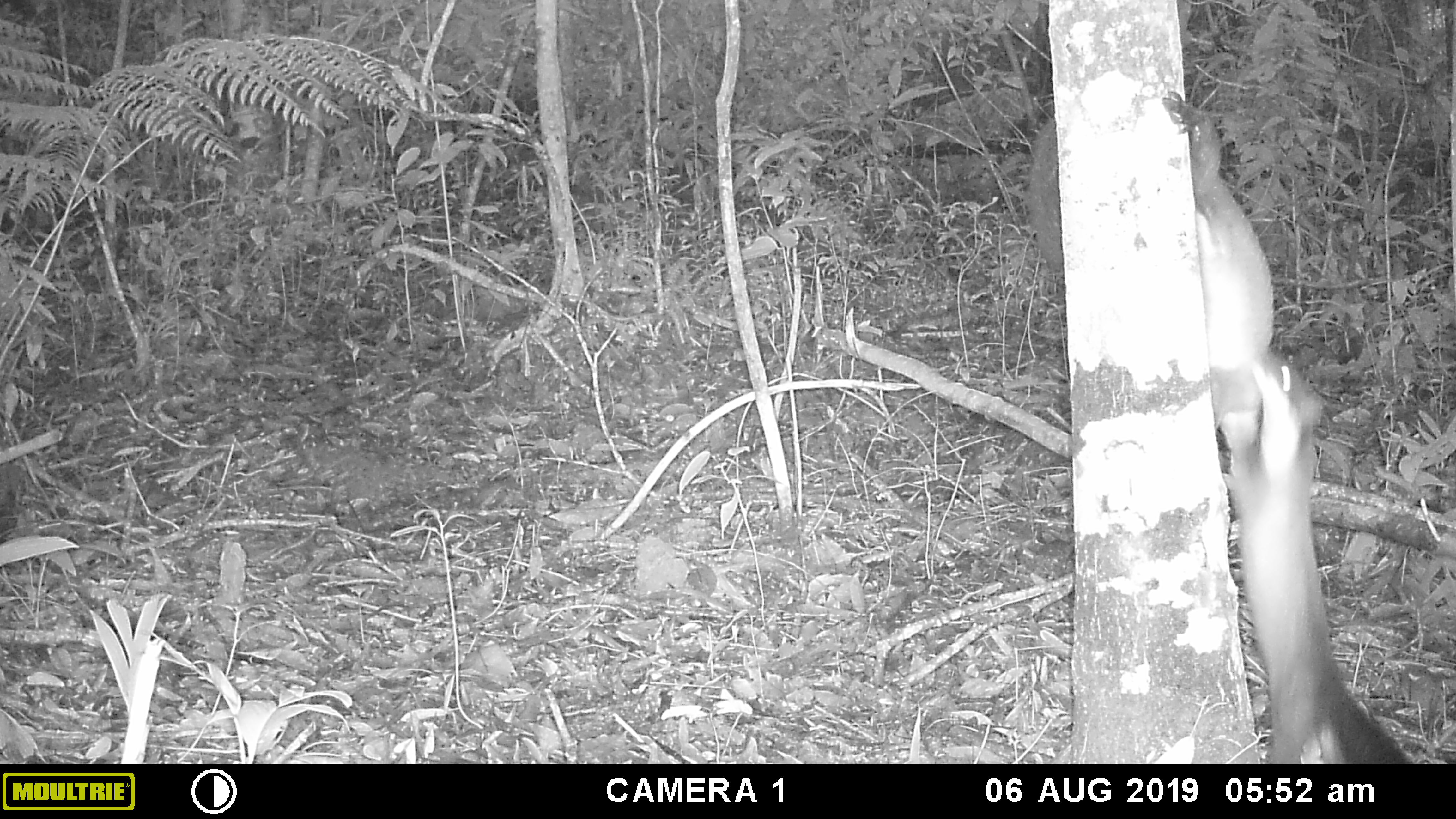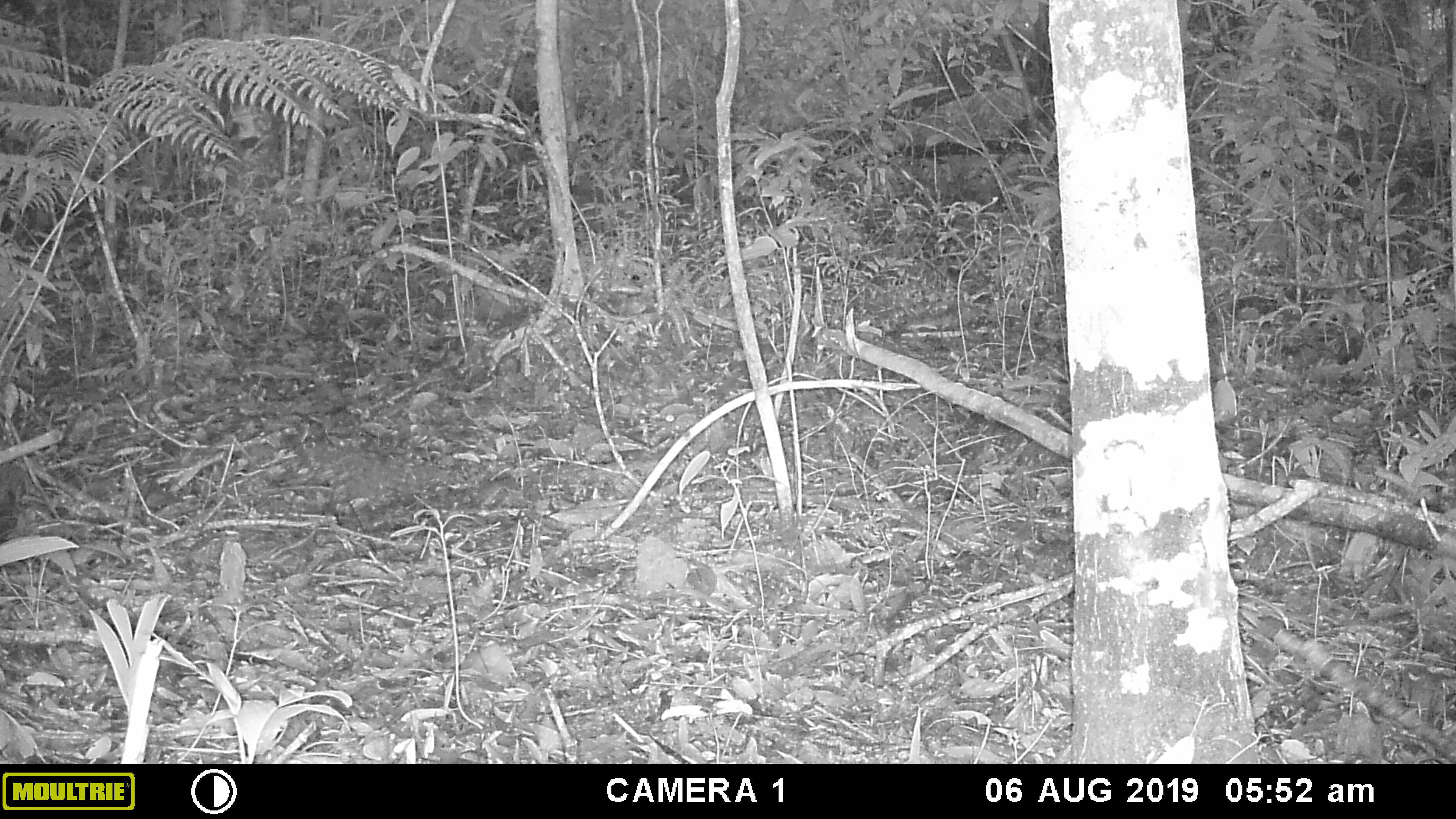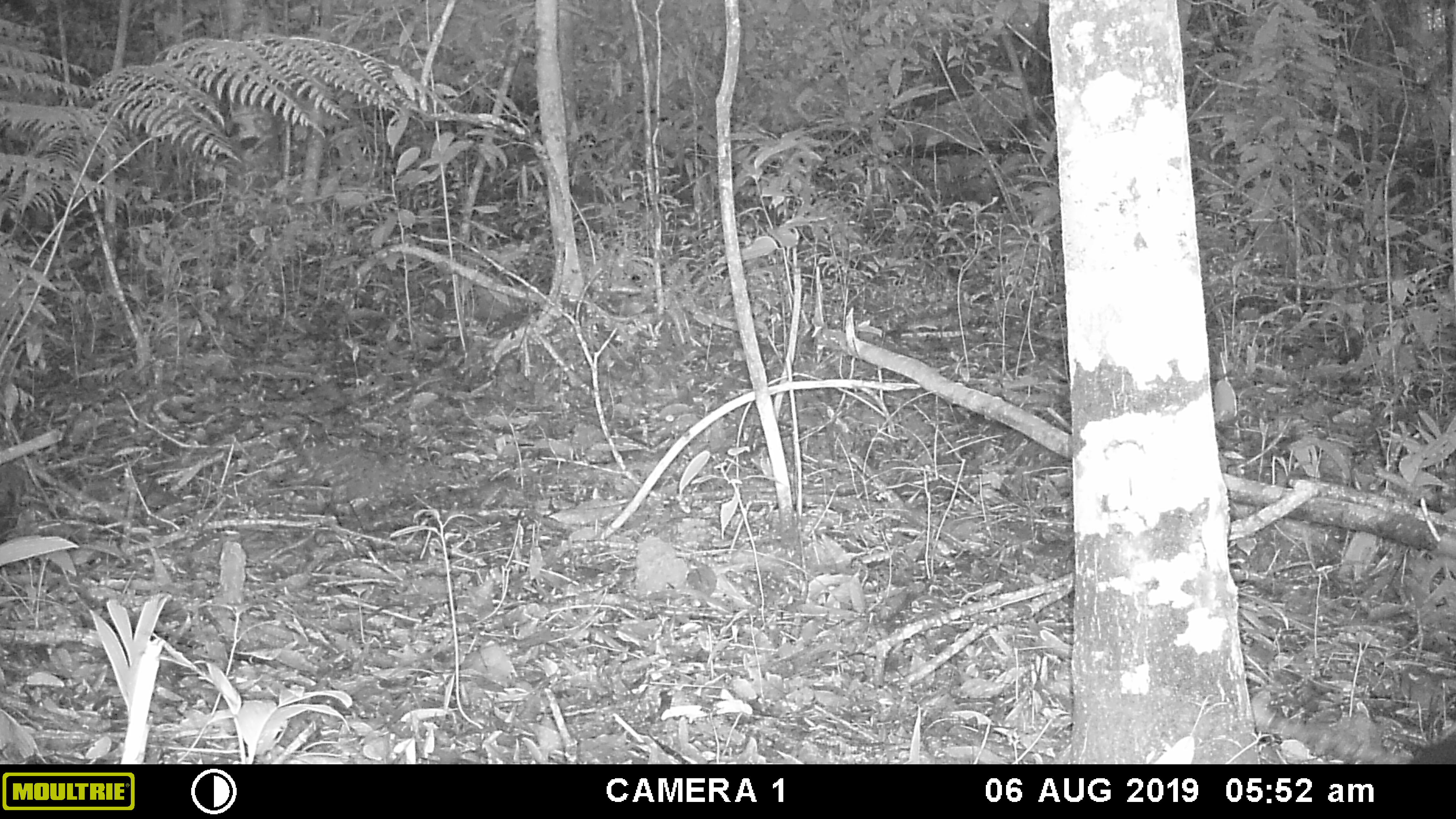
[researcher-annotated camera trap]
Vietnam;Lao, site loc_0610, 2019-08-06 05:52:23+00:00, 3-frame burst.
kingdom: Animalia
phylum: Chordata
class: Mammalia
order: Carnivora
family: Mustelidae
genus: Martes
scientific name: Martes flavigula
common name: yellow-throated marten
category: yellow throated marten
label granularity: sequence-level